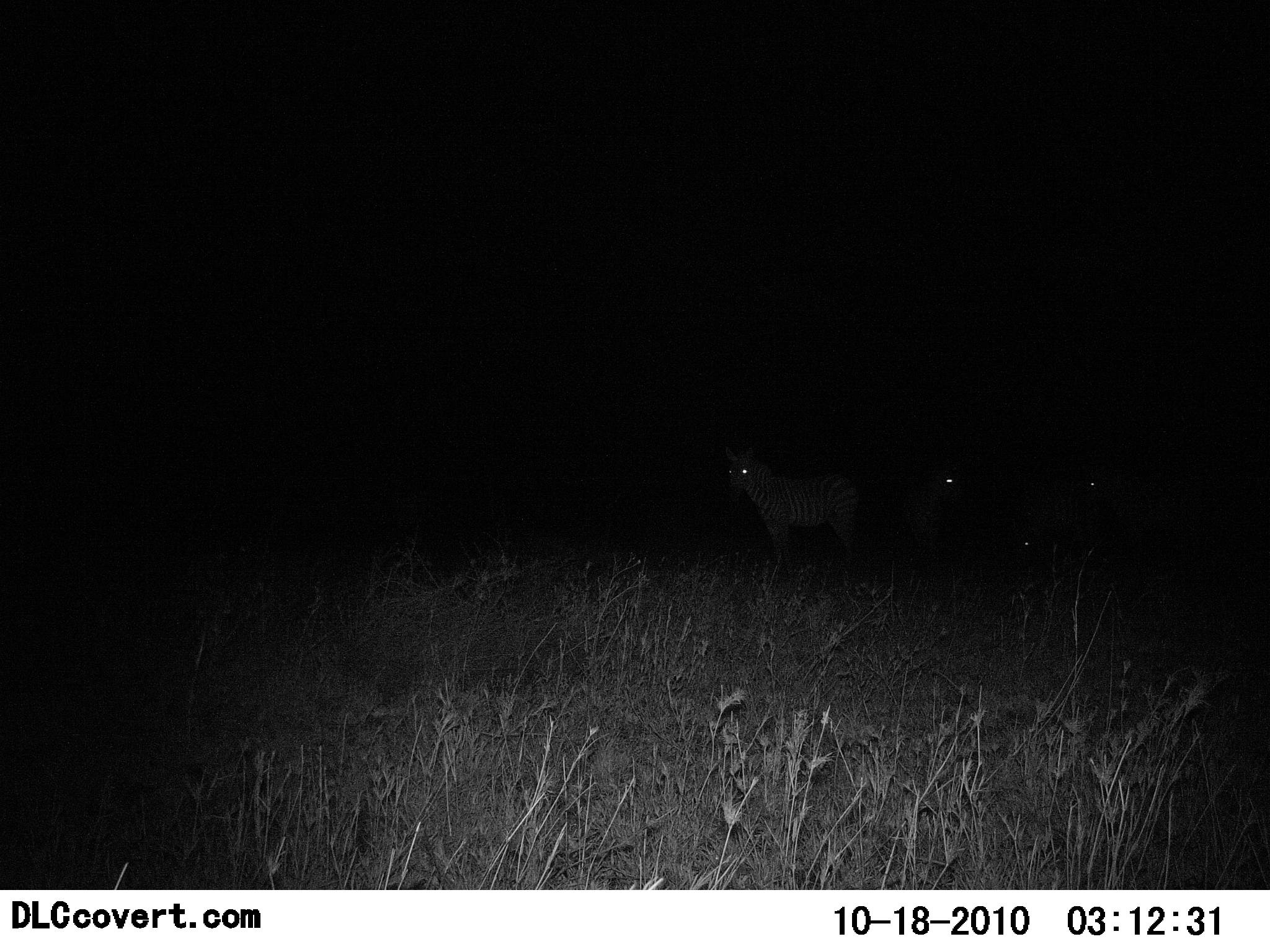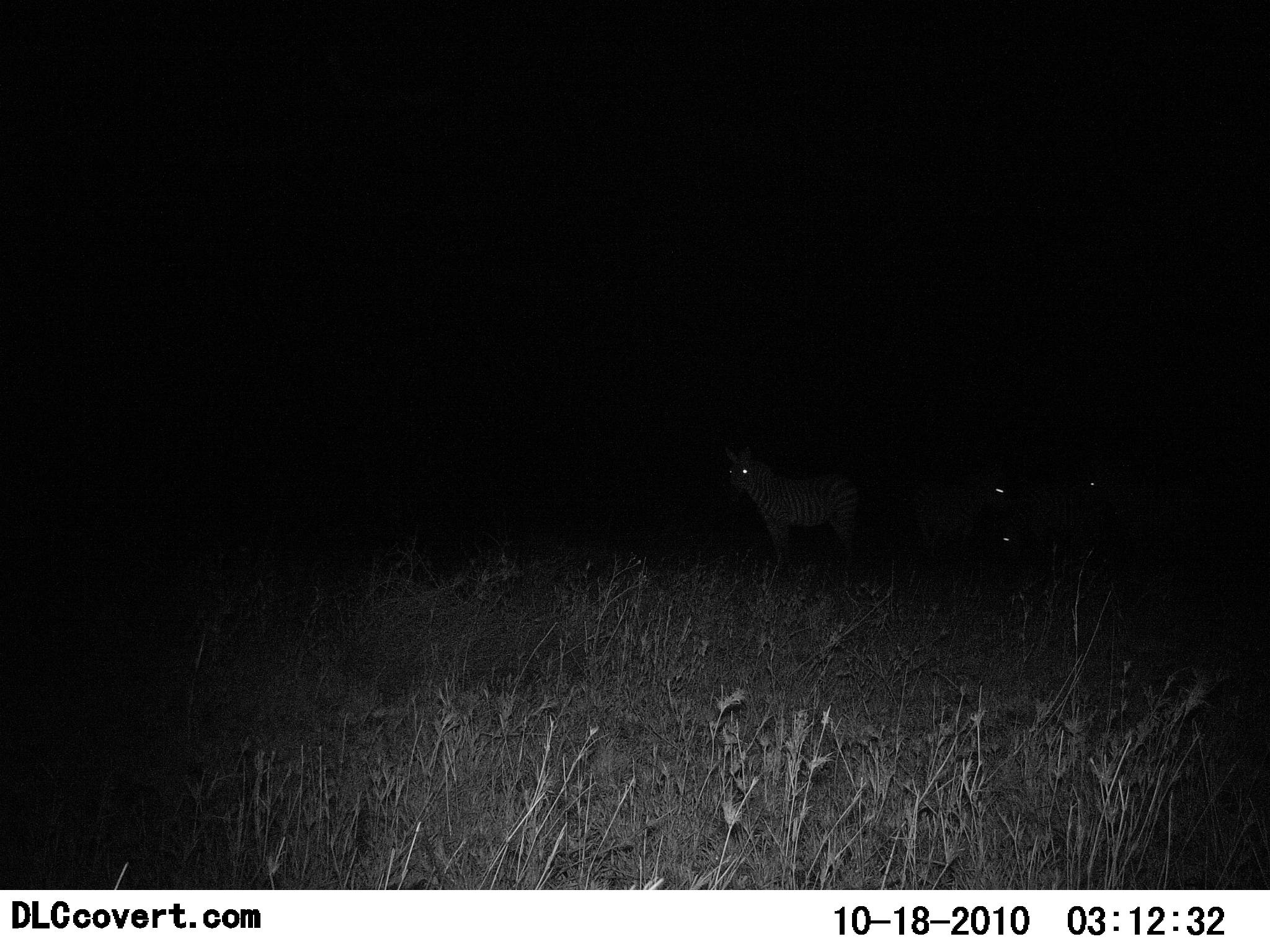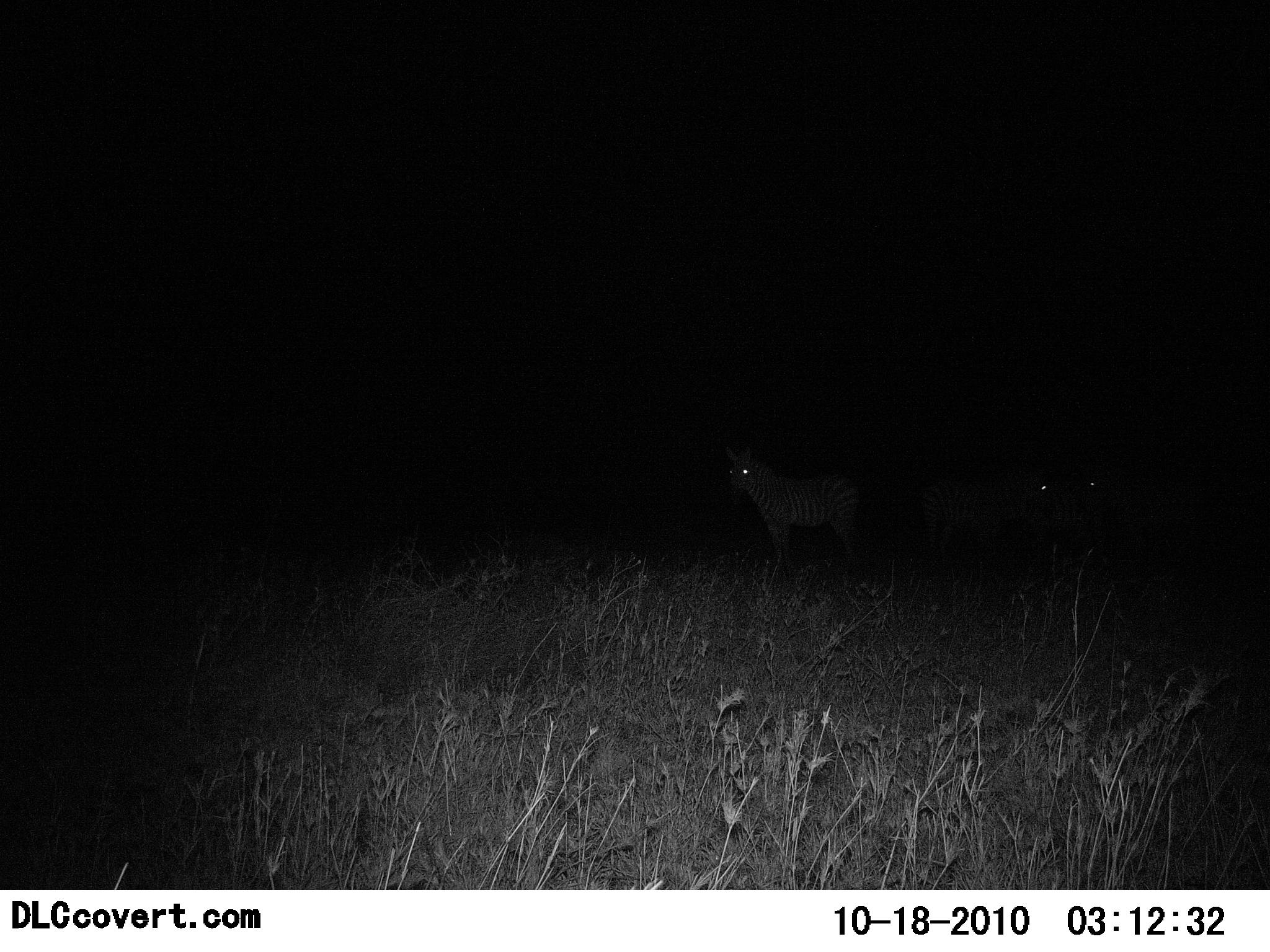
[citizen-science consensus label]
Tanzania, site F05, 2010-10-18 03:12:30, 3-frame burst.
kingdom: Animalia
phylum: Chordata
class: Mammalia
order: Perissodactyla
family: Equidae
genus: Equus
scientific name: Equus quagga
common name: plains zebra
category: zebra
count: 4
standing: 94%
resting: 12%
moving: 24%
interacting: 0%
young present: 0%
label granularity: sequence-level